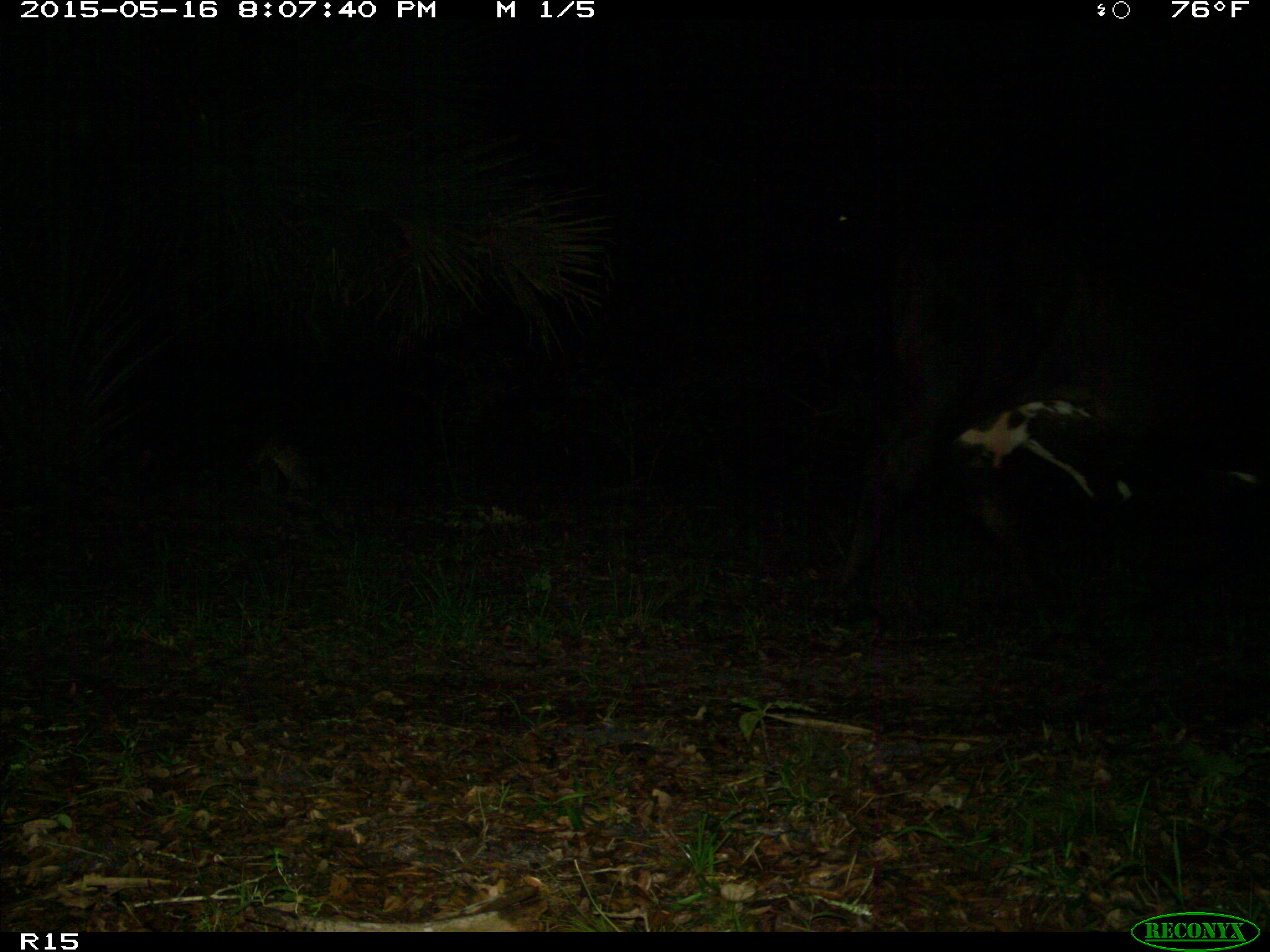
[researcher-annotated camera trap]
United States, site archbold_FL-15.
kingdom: Animalia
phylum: Chordata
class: Mammalia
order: Artiodactyla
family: Bovidae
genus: Bos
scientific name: Bos taurus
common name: domestic cow